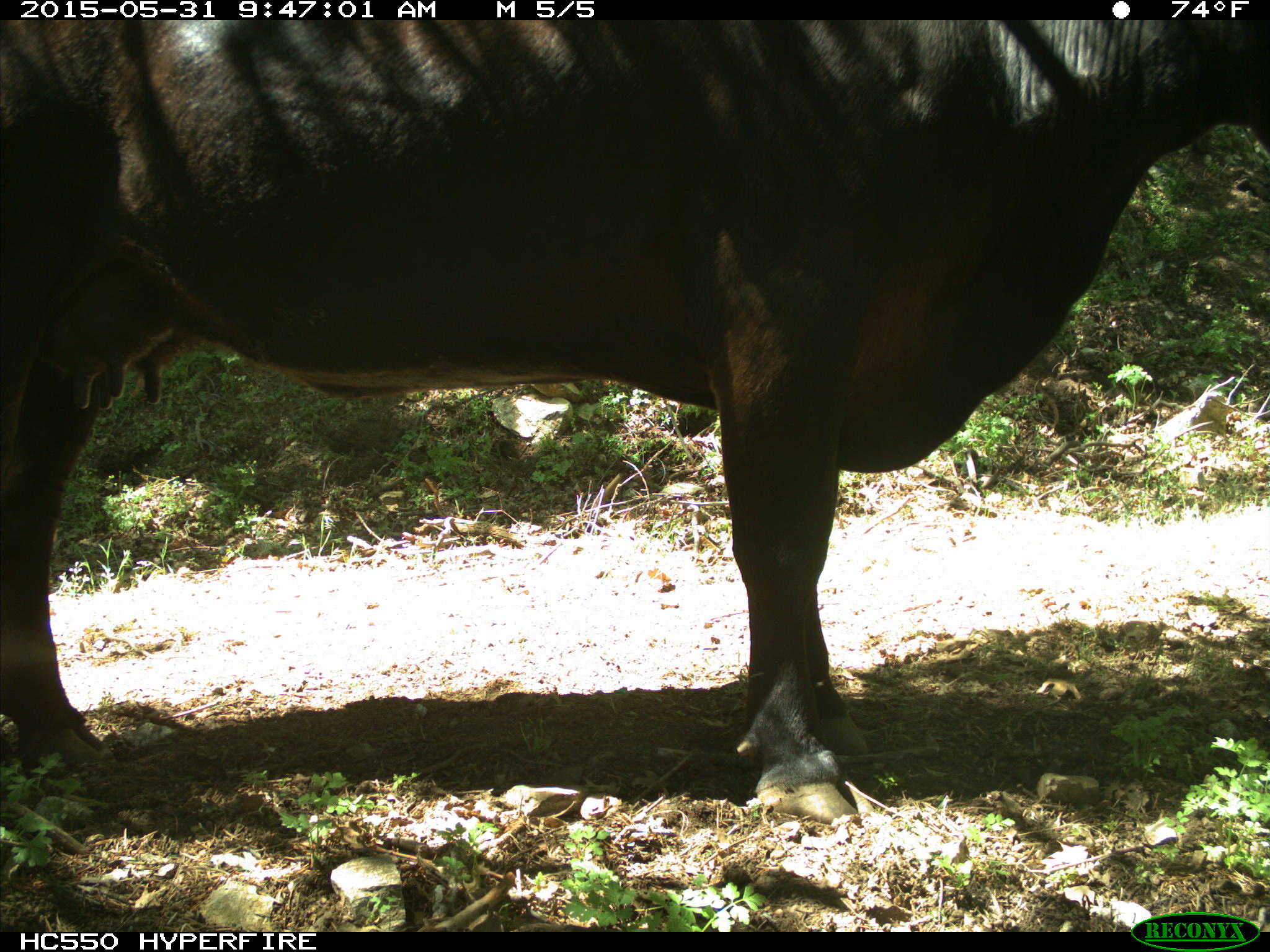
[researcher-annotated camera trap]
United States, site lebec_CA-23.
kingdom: Animalia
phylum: Chordata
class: Mammalia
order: Artiodactyla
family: Bovidae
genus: Bos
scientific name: Bos taurus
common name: domestic cow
Bos taurus (domestic cow).